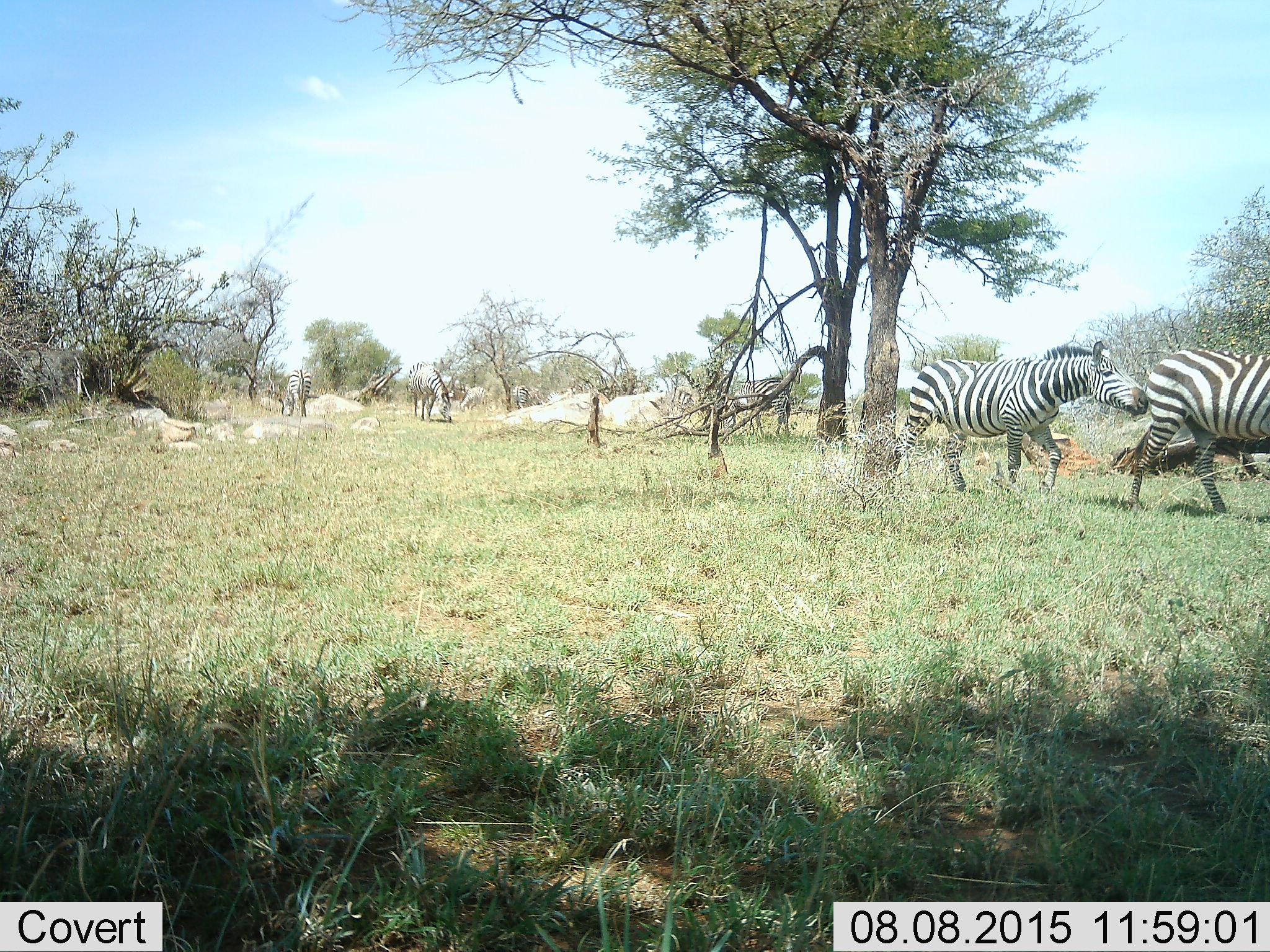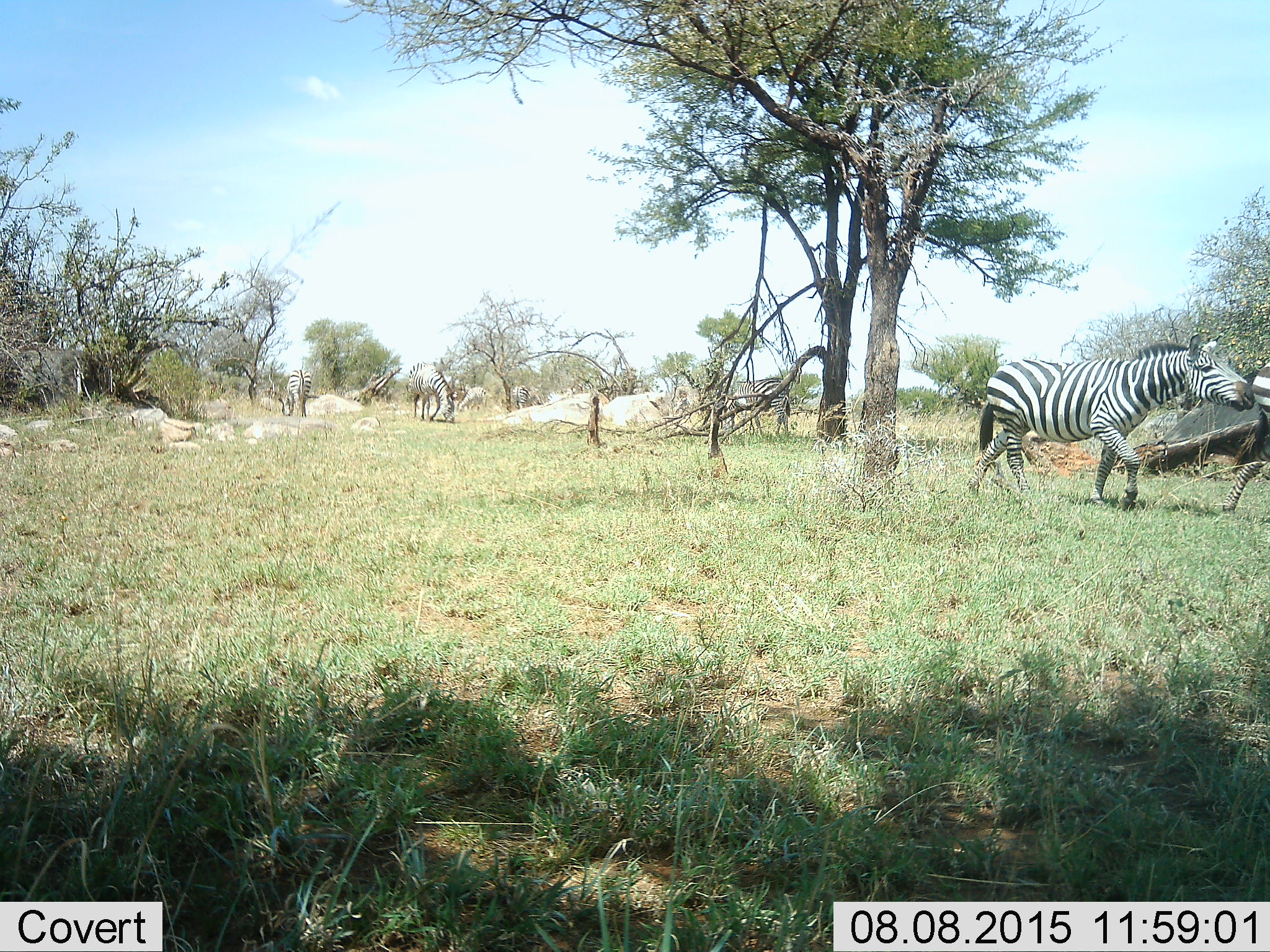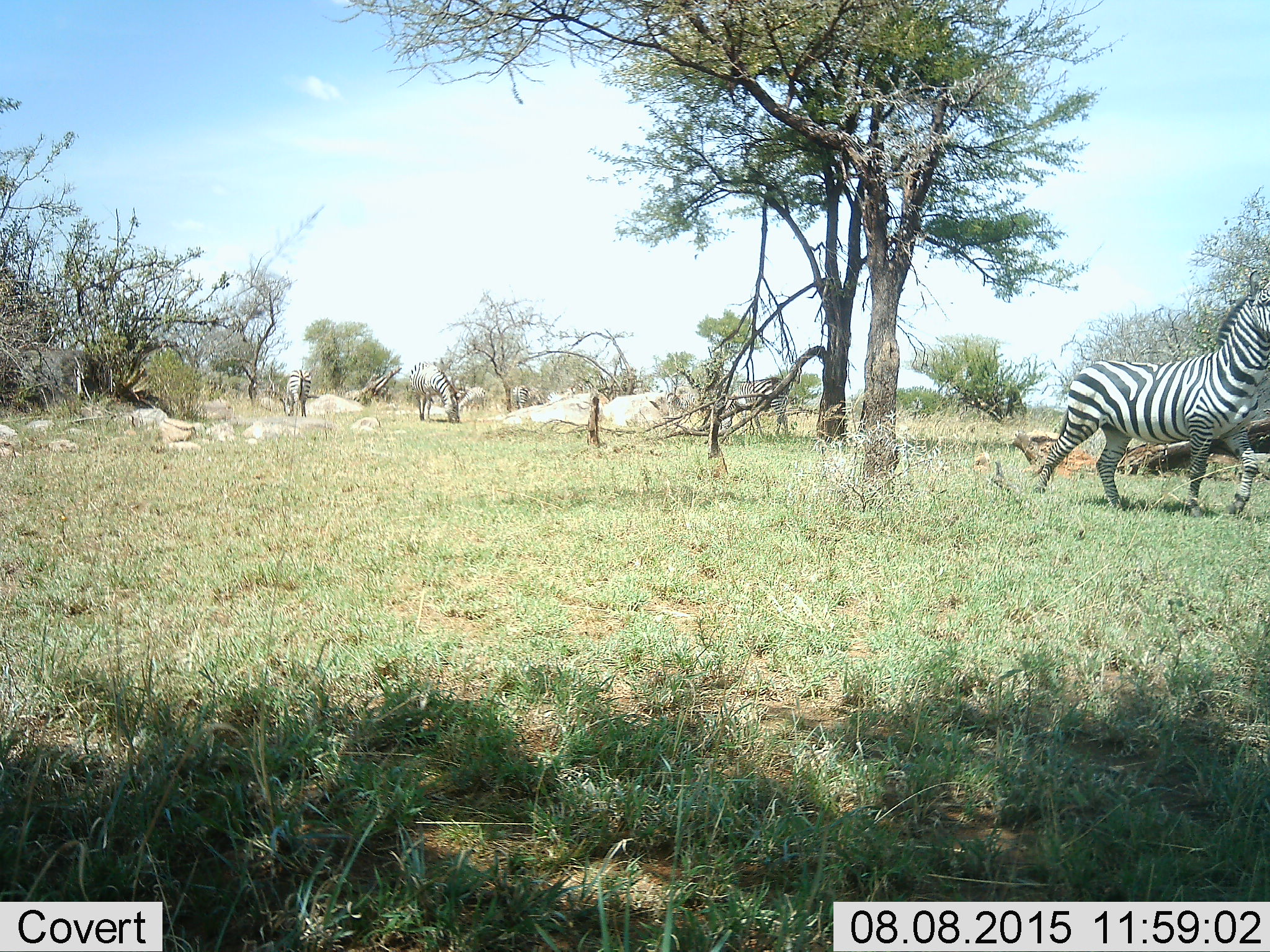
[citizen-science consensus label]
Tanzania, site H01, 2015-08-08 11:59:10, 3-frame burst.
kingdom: Animalia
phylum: Chordata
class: Mammalia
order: Perissodactyla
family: Equidae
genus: Equus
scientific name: Equus quagga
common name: plains zebra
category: zebra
Zebra (plains zebra) (Equus quagga), count 7. Behavior (volunteer vote fractions): standing 50%, resting 0%, moving 75%, interacting 0%. Young present (vote fraction): 0%. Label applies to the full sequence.